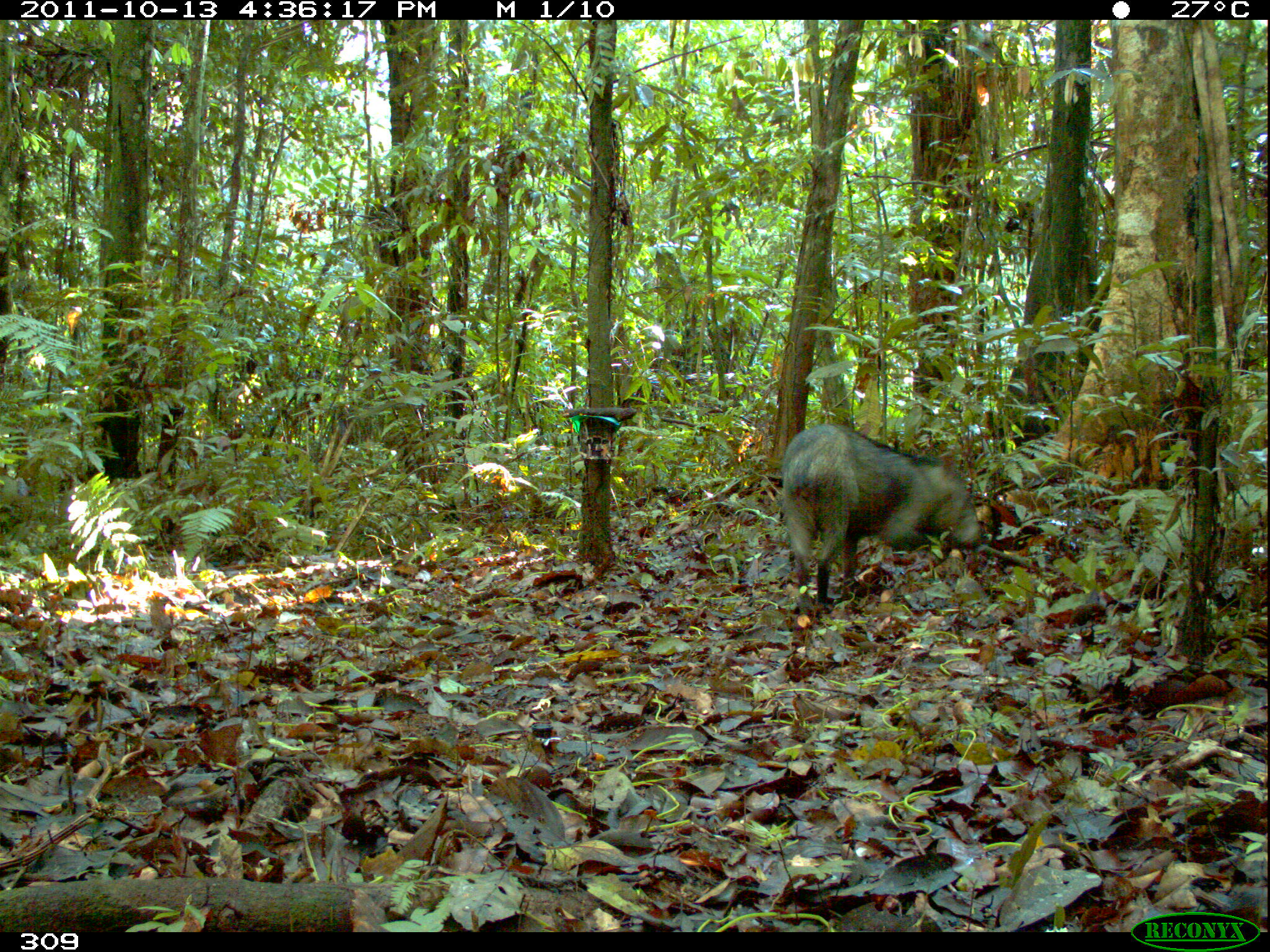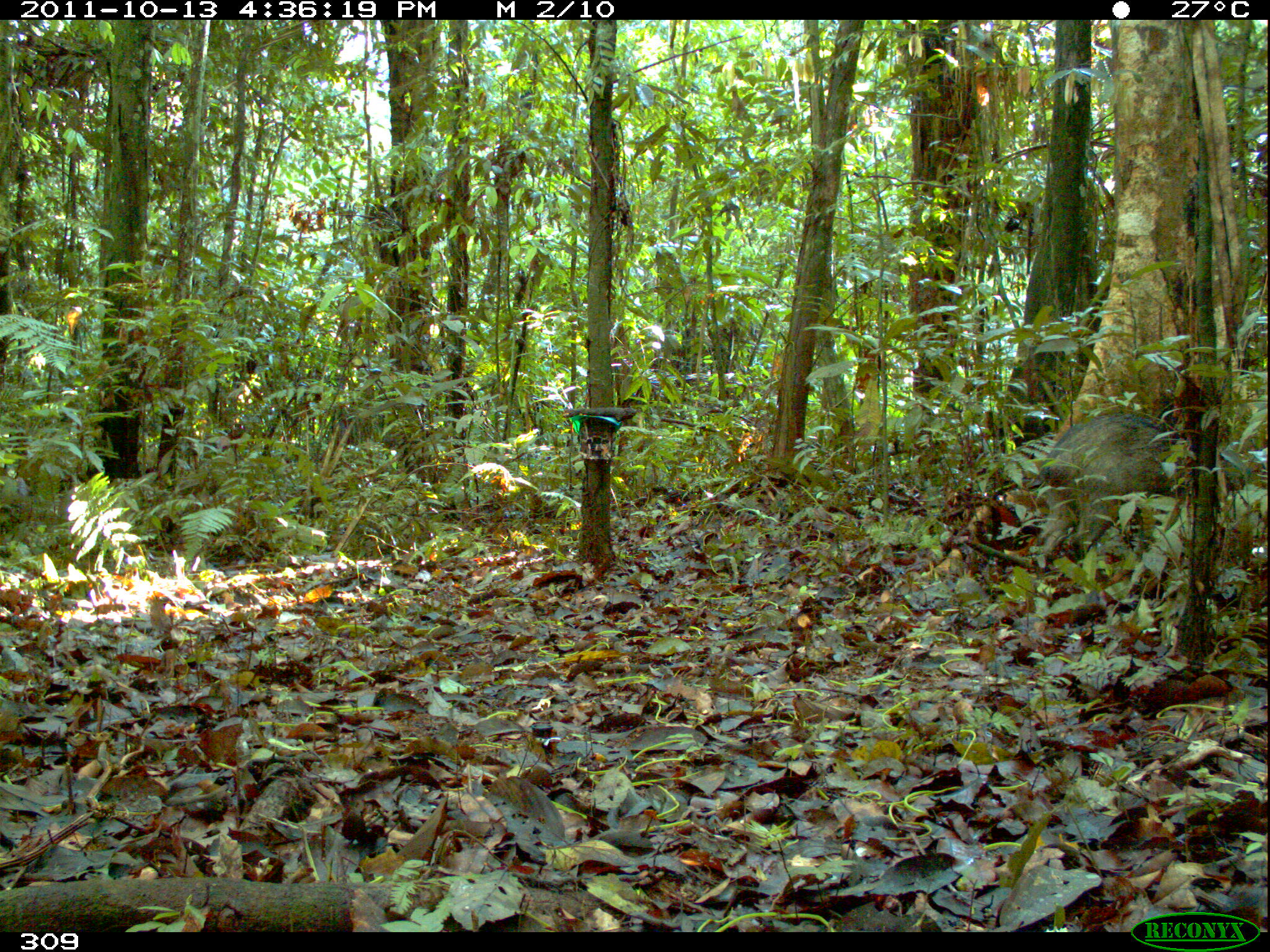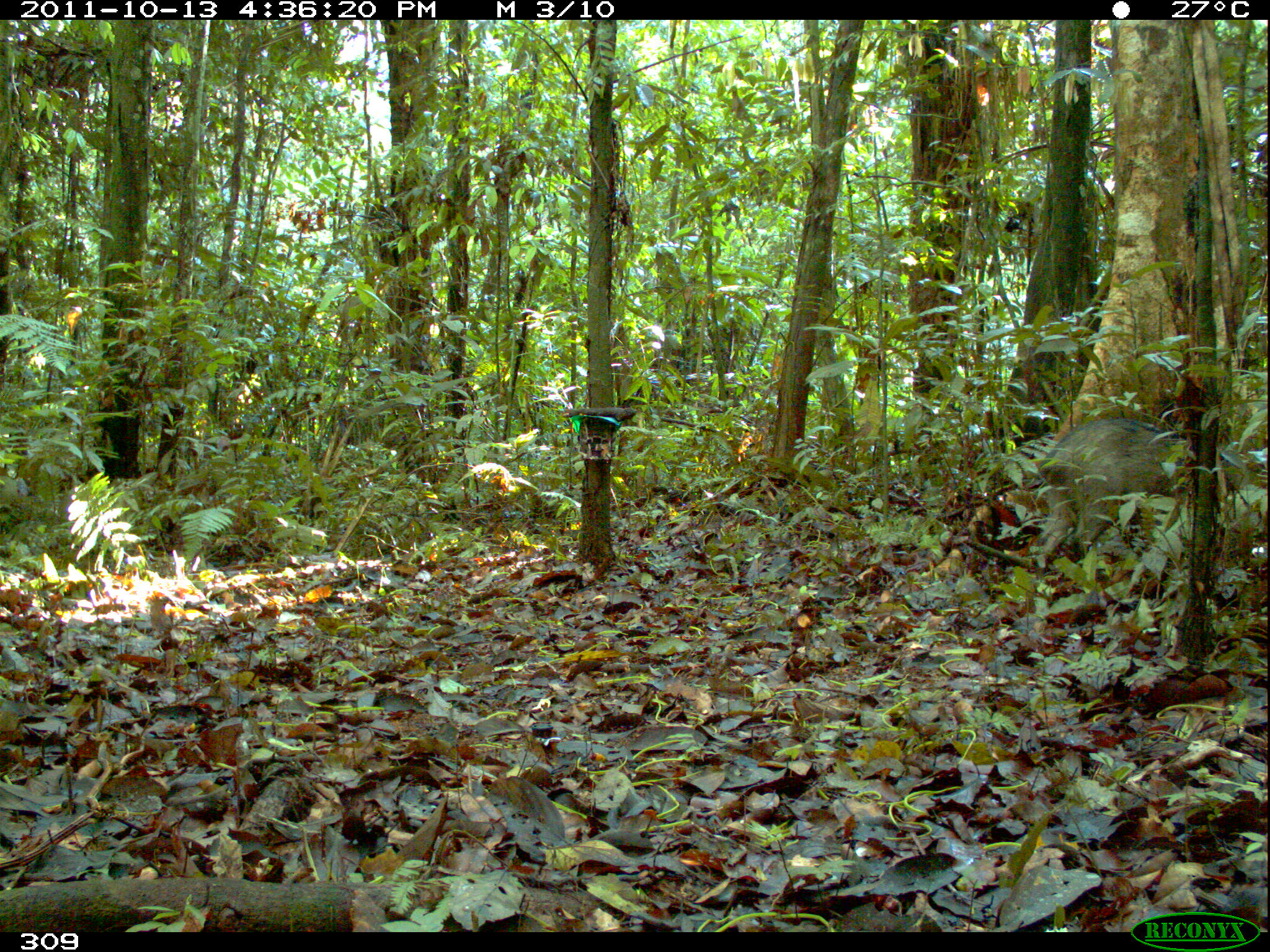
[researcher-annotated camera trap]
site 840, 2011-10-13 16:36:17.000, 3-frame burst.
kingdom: Animalia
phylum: Chordata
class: Mammalia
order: Artiodactyla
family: Tayassuidae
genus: Pecari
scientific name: Pecari tajacu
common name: collared peccary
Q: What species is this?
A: Pecari tajacu (collared peccary).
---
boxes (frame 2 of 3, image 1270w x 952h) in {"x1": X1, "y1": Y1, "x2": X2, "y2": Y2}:
pecari tajacu: {"x1": 1028, "y1": 413, "x2": 1244, "y2": 564}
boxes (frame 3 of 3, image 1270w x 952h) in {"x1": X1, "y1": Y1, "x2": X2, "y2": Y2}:
pecari tajacu: {"x1": 1030, "y1": 415, "x2": 1254, "y2": 568}